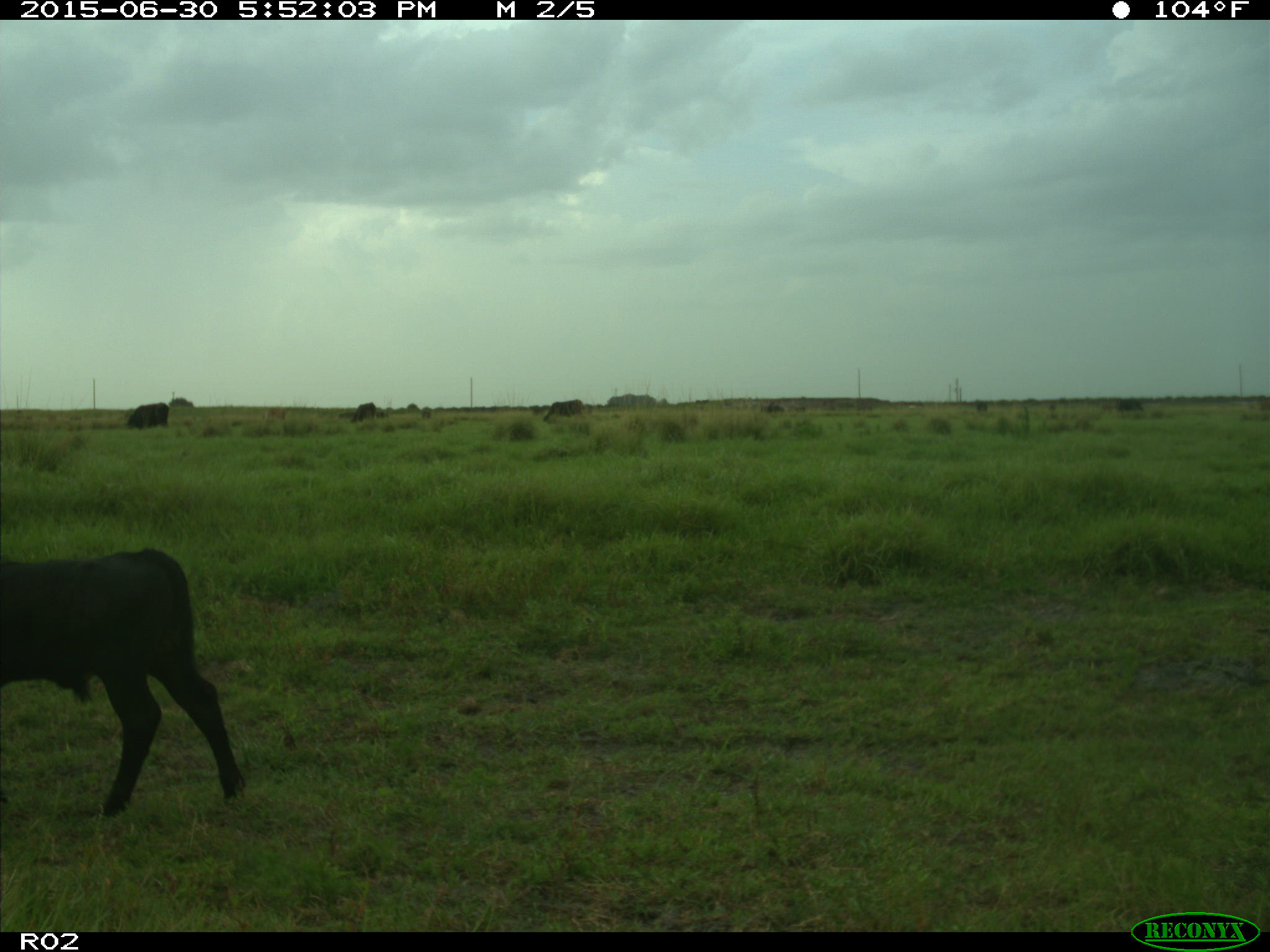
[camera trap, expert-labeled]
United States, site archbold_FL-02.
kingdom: Animalia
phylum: Chordata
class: Mammalia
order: Artiodactyla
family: Bovidae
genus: Bos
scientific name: Bos taurus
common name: domestic cow